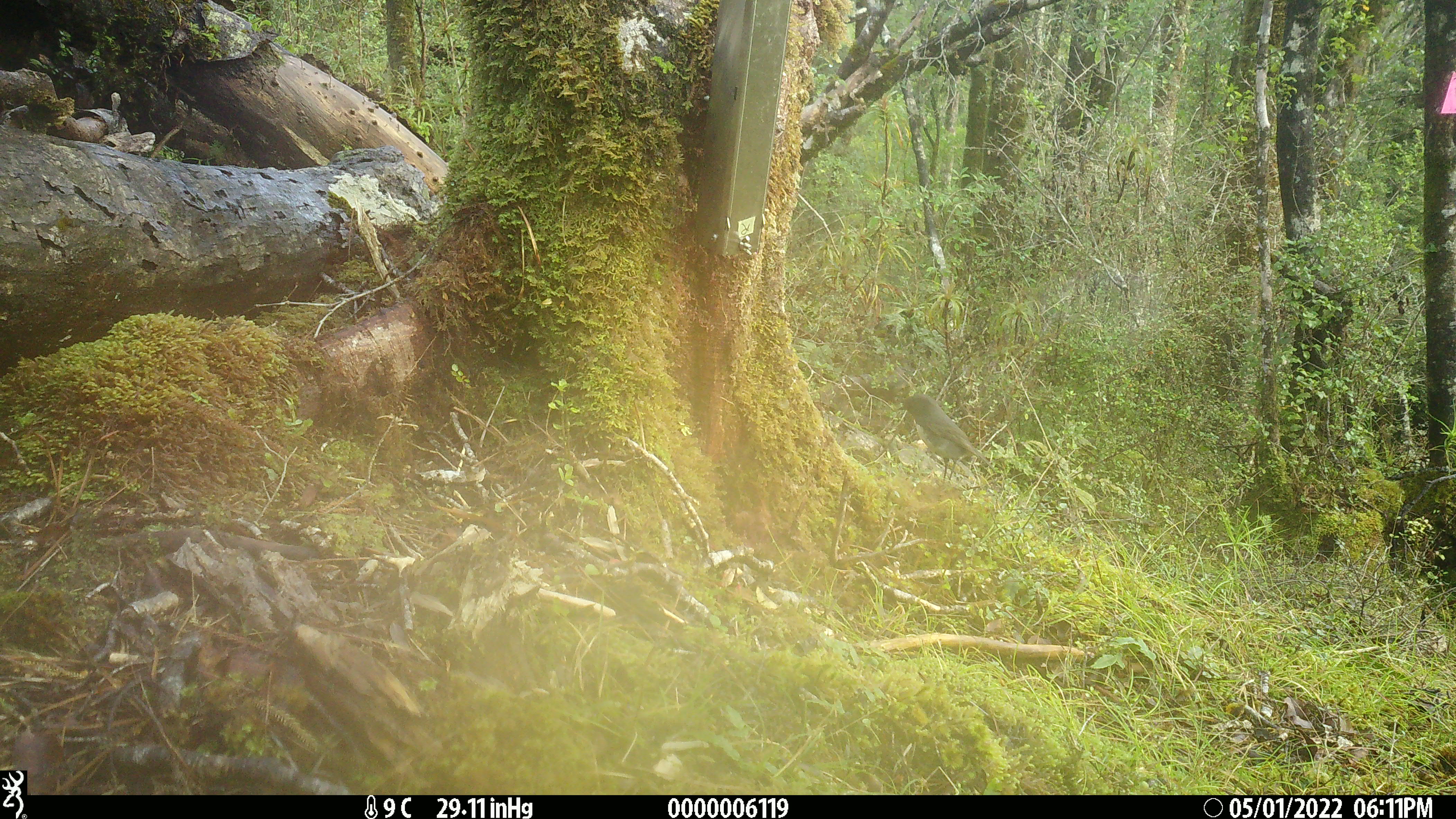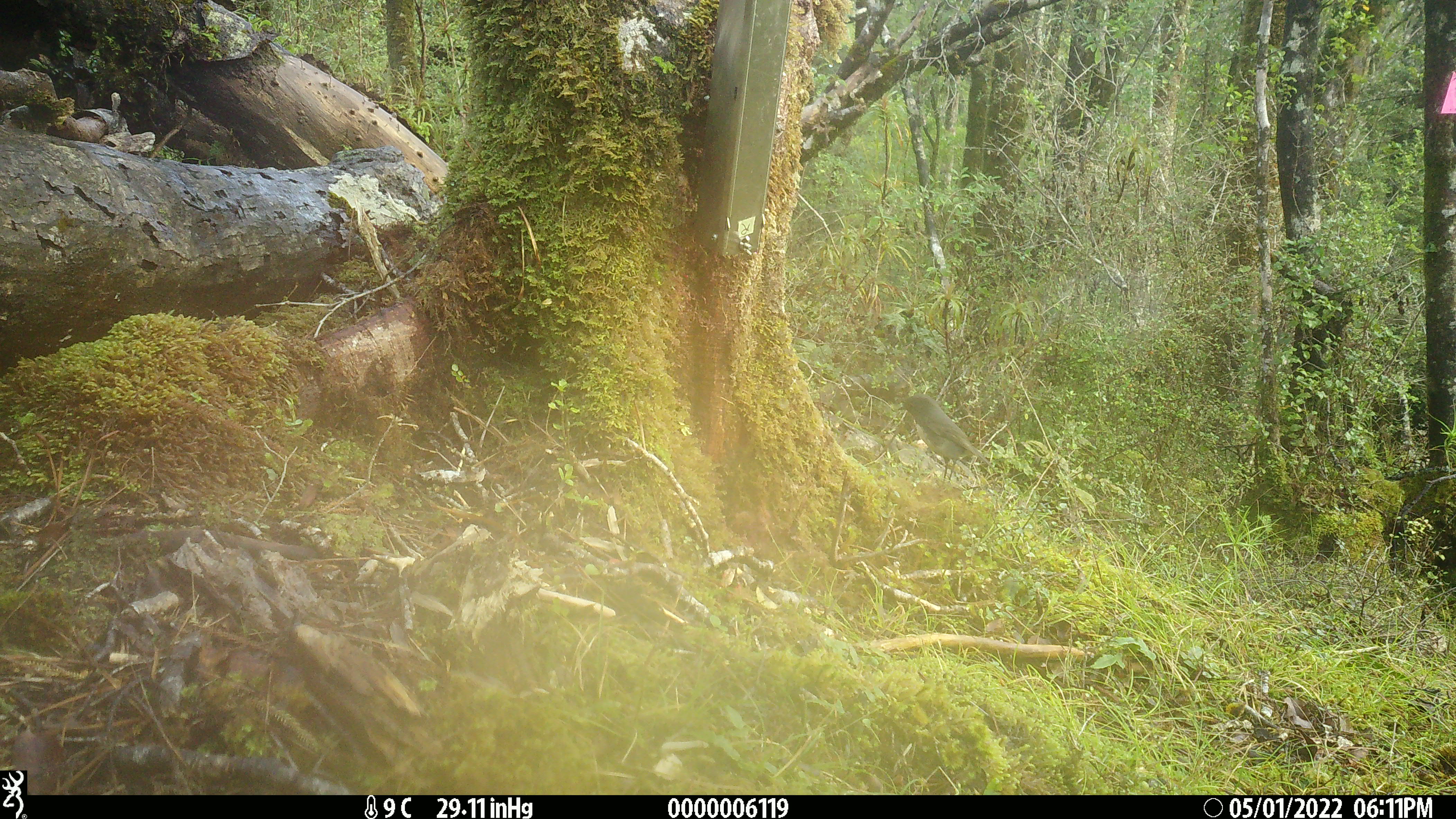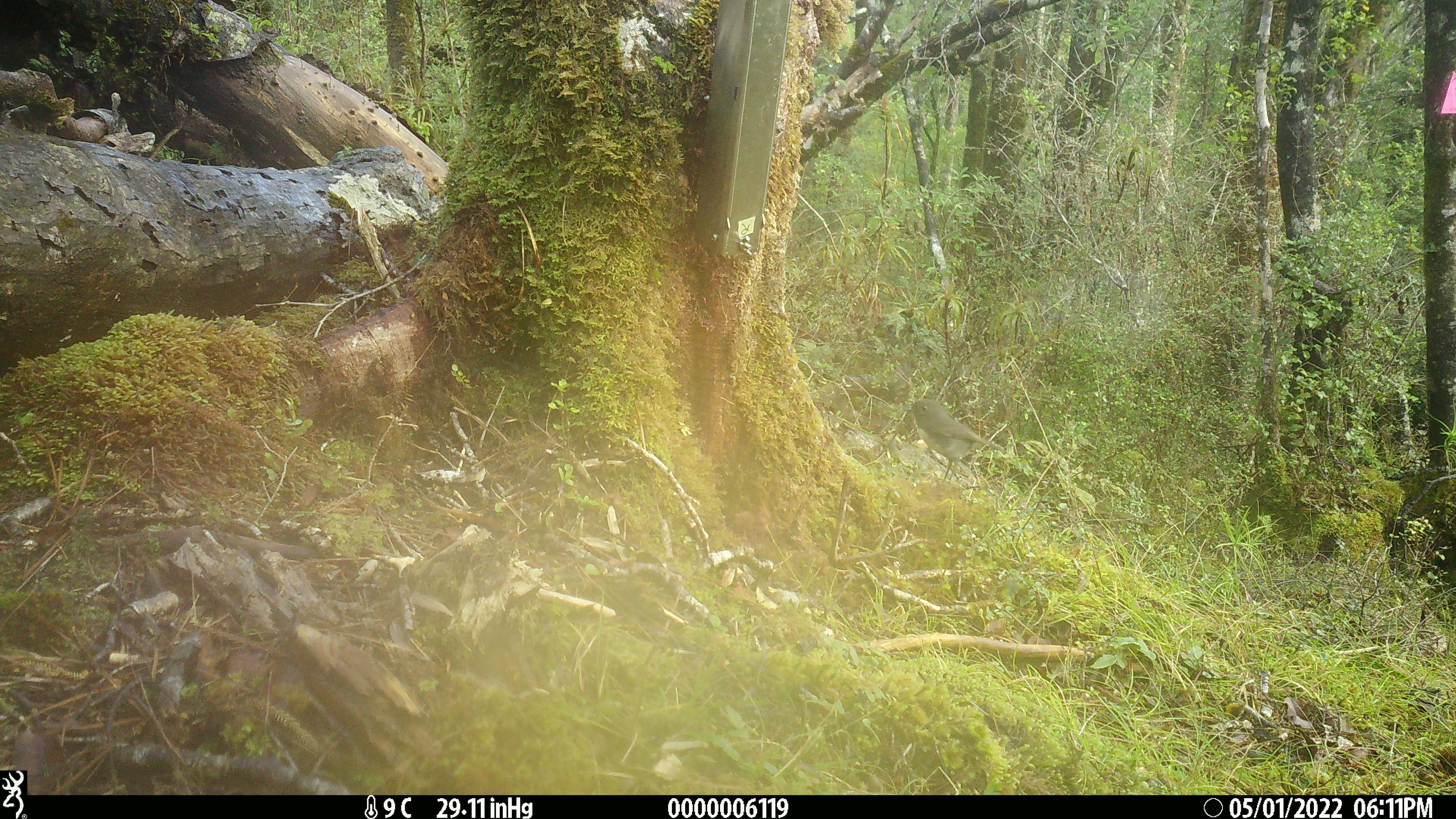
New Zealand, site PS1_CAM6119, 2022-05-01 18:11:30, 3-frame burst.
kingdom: Animalia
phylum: Chordata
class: Aves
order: Passeriformes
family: Petroicidae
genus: Petroica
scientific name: Petroica australis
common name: new zealand robin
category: robin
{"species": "robin (new zealand robin) (Petroica australis)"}